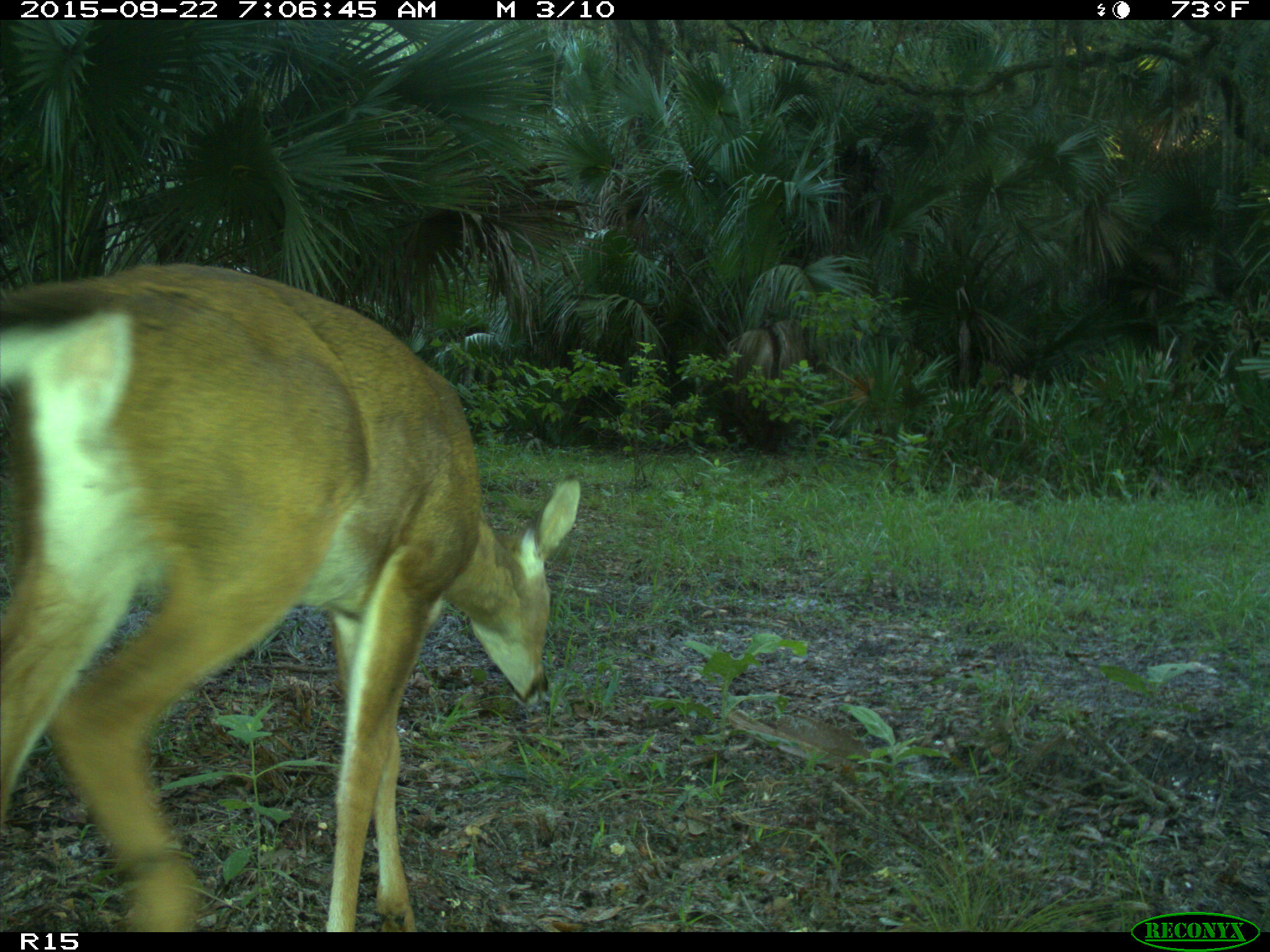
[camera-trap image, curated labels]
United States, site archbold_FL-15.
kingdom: Animalia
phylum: Chordata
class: Mammalia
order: Artiodactyla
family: Cervidae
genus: Odocoileus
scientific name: Odocoileus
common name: deer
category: unidentified deer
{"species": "unidentified deer (deer) (Odocoileus)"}